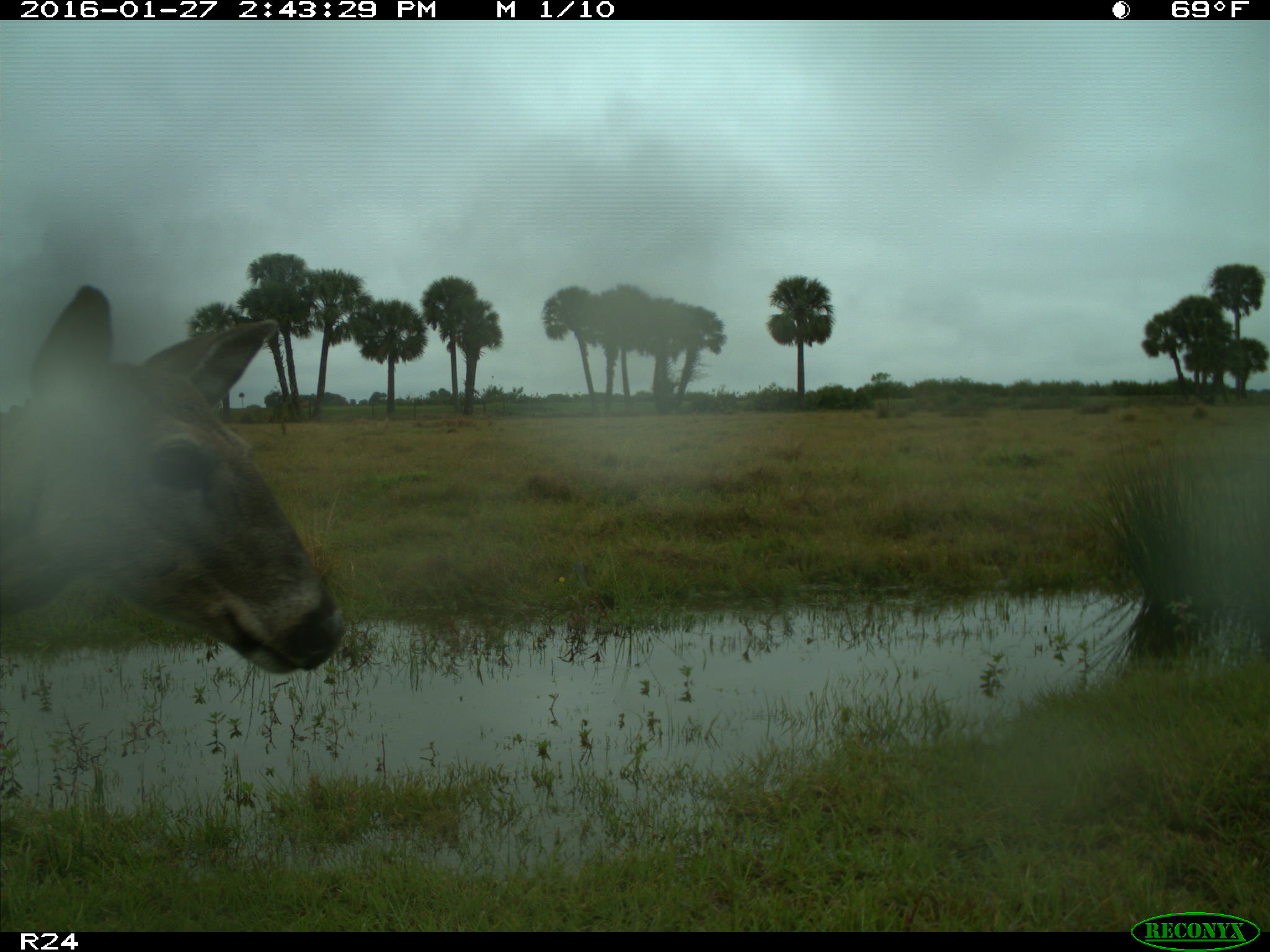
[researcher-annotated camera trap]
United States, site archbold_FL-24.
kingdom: Animalia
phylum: Chordata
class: Mammalia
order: Artiodactyla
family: Cervidae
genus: Odocoileus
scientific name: Odocoileus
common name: deer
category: unidentified deer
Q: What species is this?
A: Unidentified deer (deer) (Odocoileus).